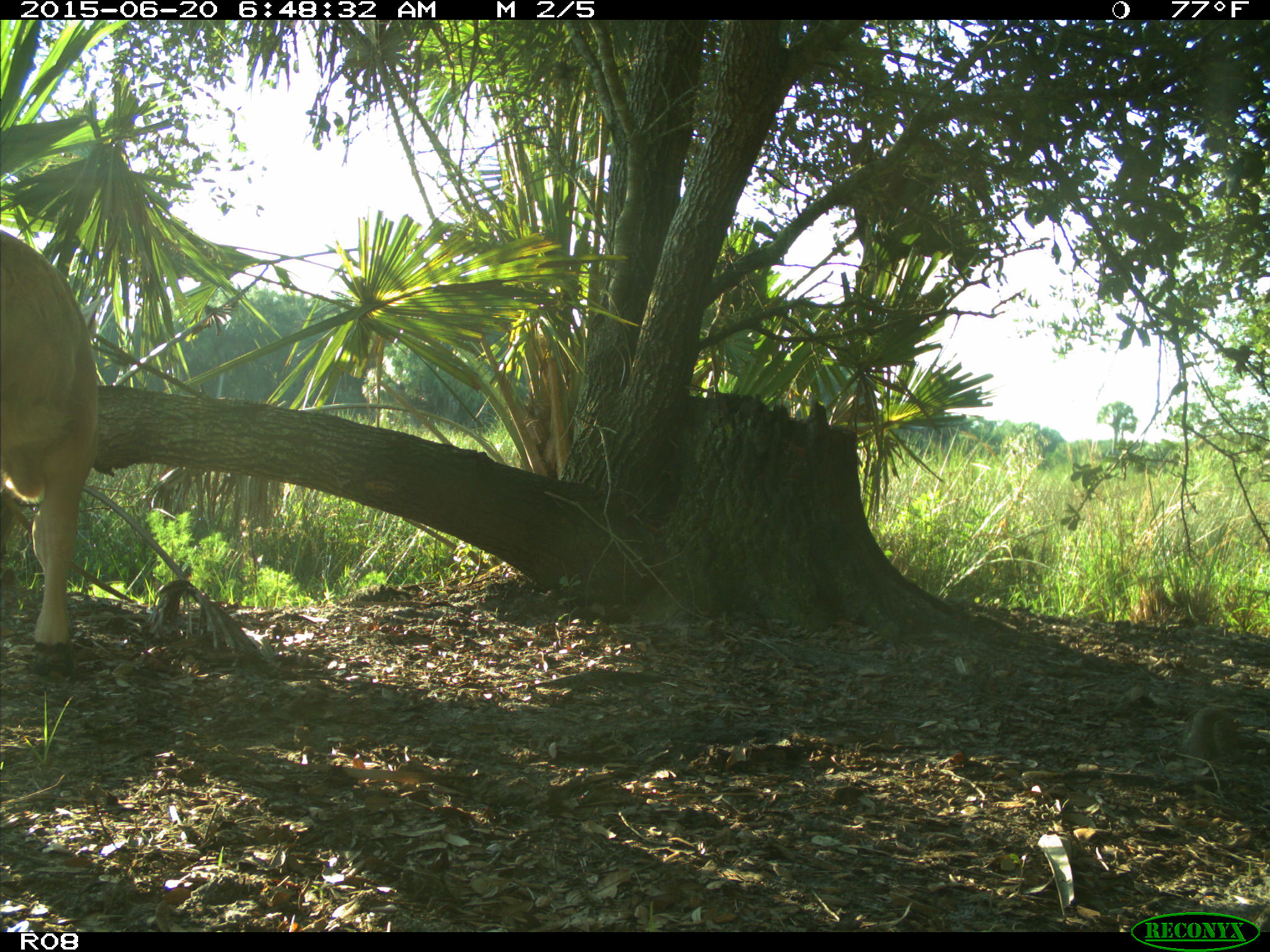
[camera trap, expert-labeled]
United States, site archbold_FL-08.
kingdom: Animalia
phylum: Chordata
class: Mammalia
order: Artiodactyla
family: Bovidae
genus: Bos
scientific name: Bos taurus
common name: domestic cow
Bos taurus (domestic cow).